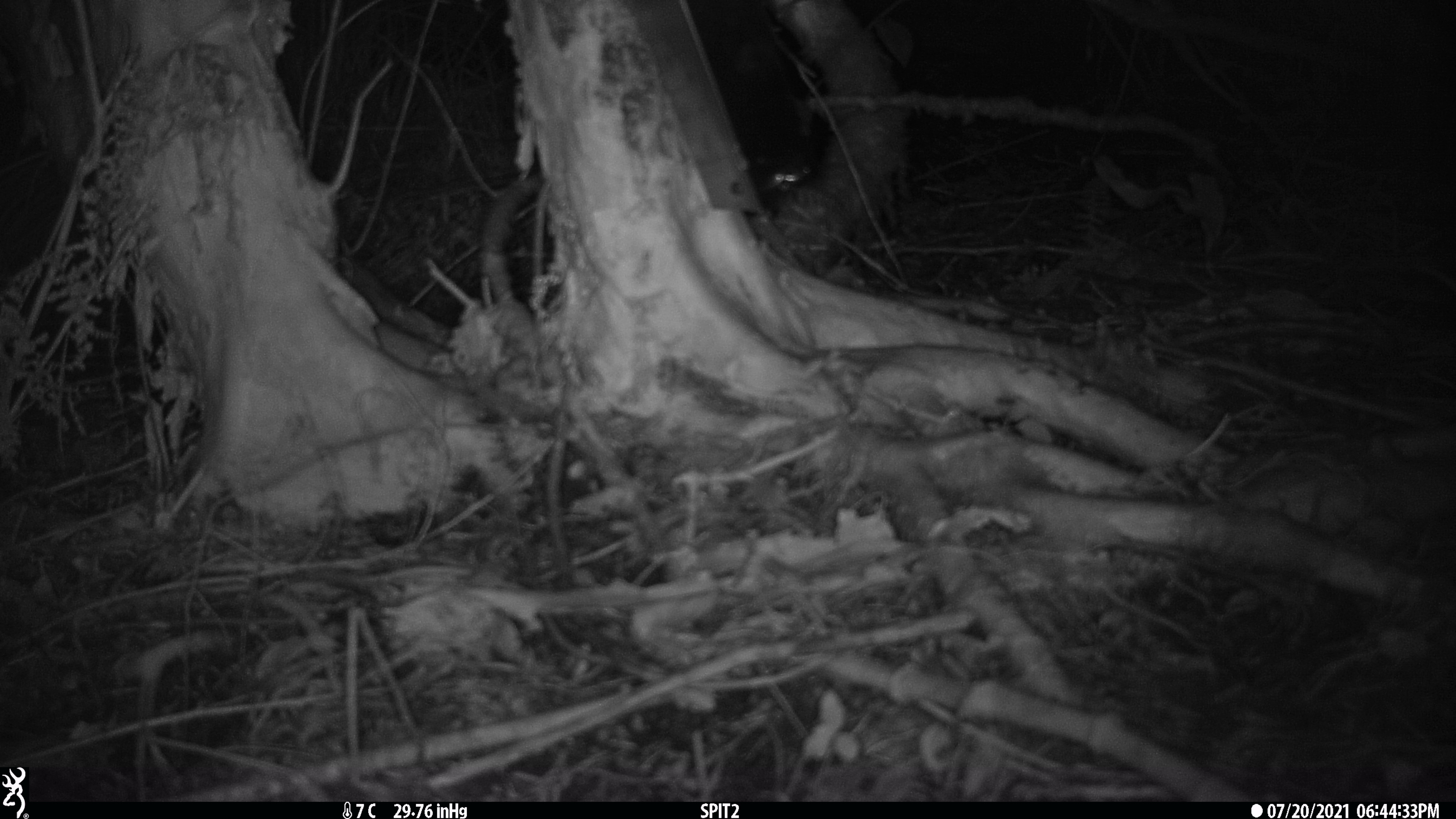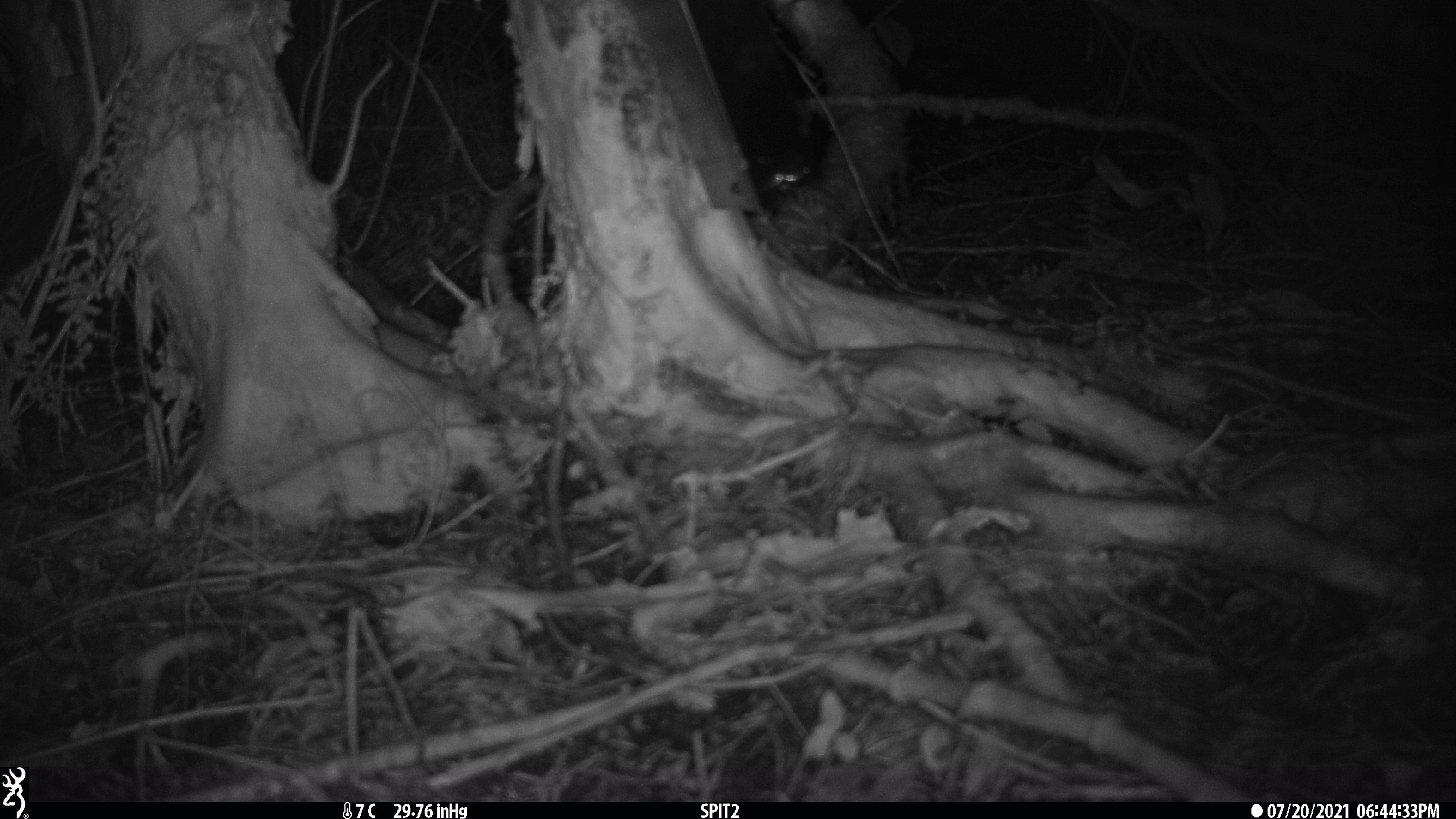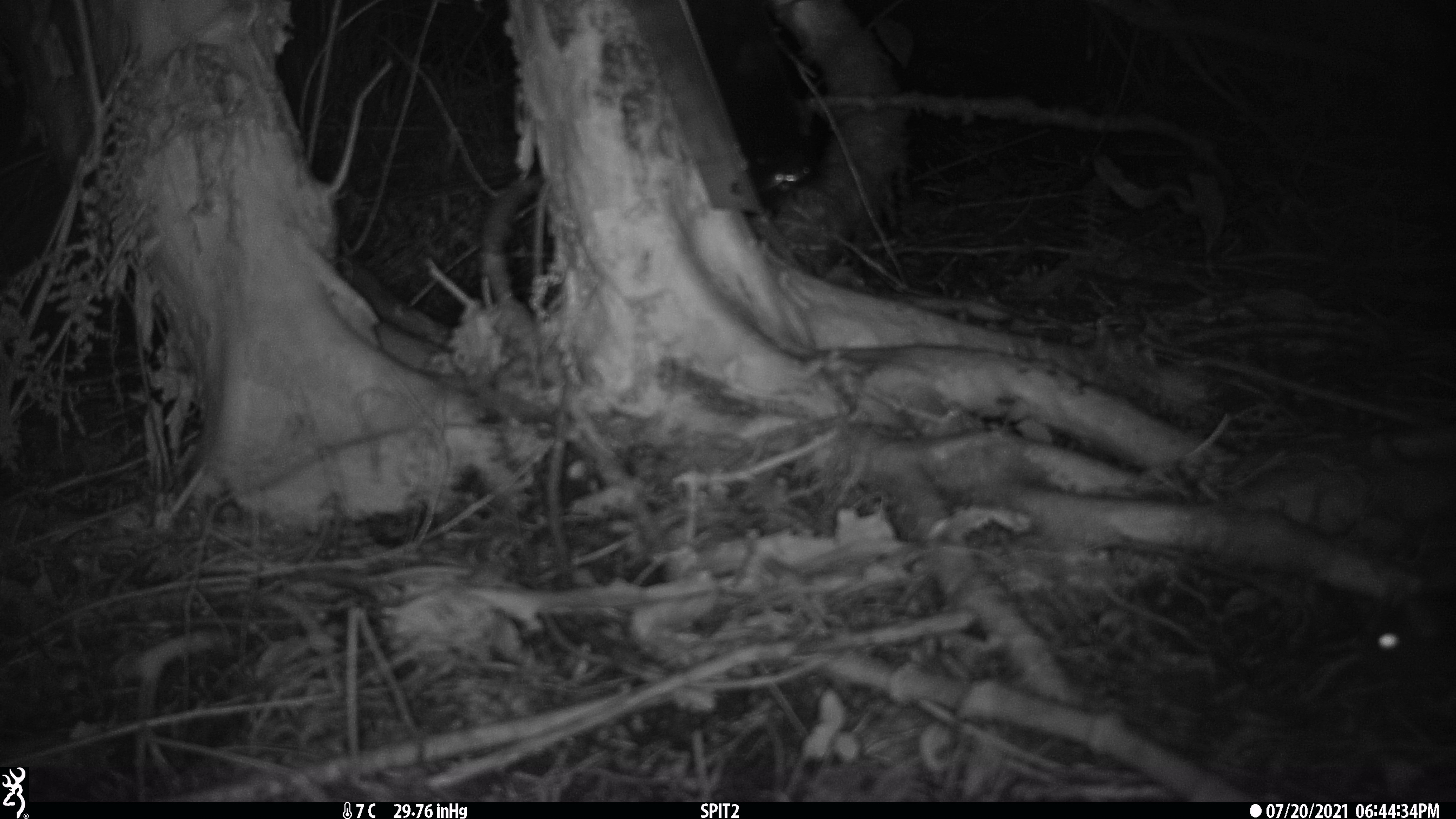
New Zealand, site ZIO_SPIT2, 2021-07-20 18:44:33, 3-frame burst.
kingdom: Animalia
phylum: Chordata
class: Mammalia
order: Rodentia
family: Muridae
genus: Rattus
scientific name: Rattus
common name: rat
Rat (Rattus).